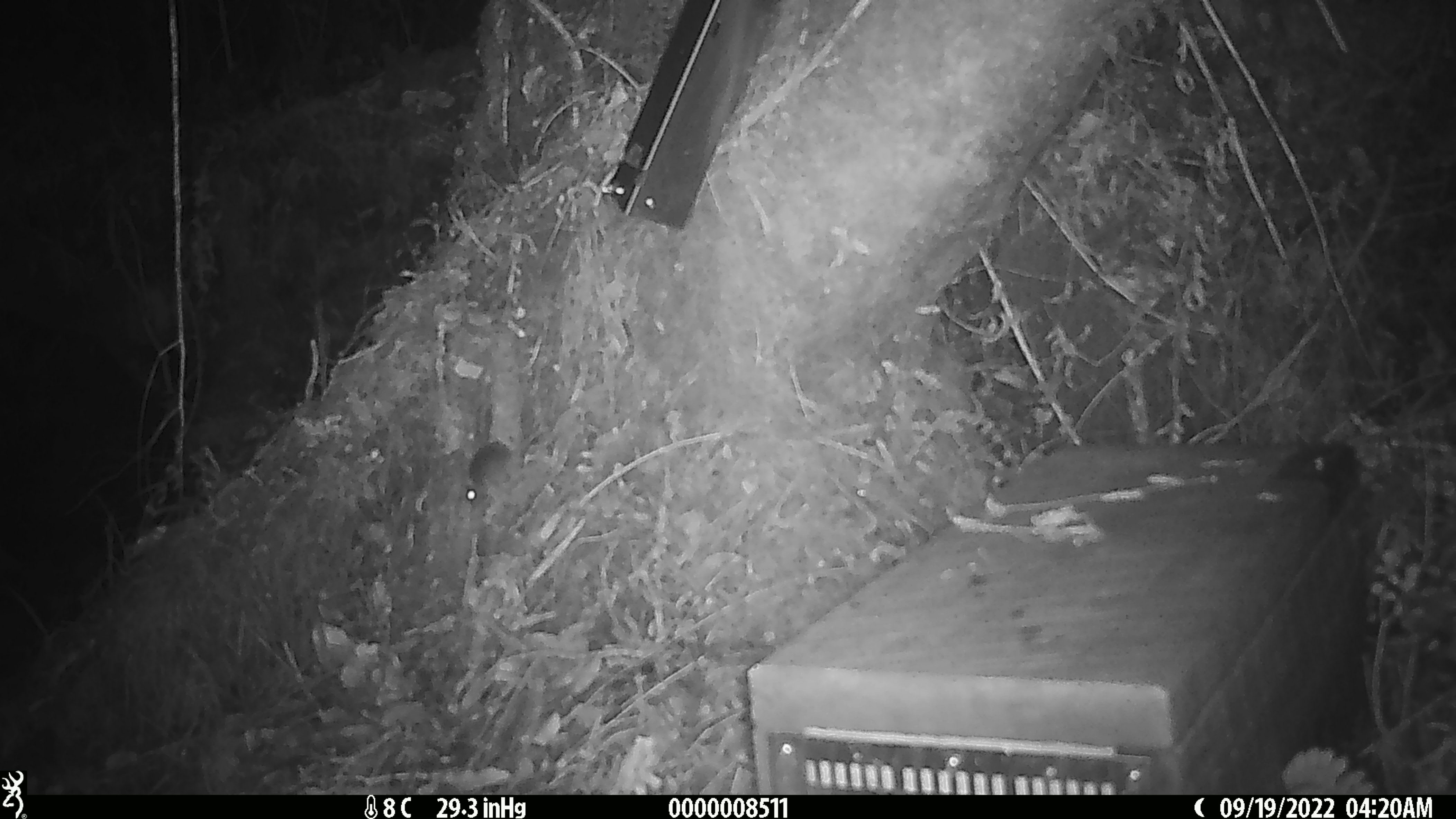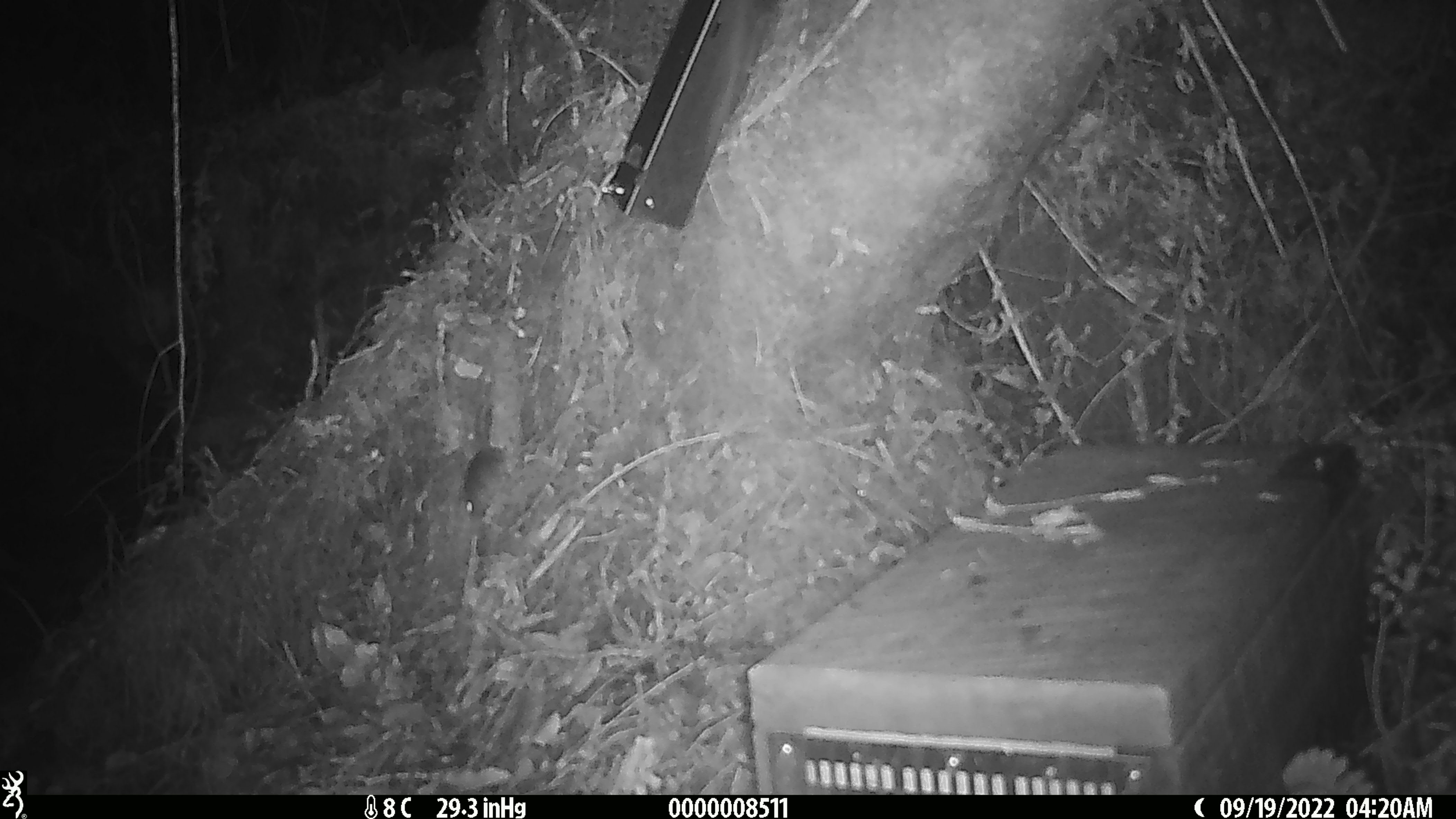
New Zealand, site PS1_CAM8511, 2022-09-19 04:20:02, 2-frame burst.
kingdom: Animalia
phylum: Chordata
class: Mammalia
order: Rodentia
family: Muridae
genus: Mus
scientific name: Mus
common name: mouse